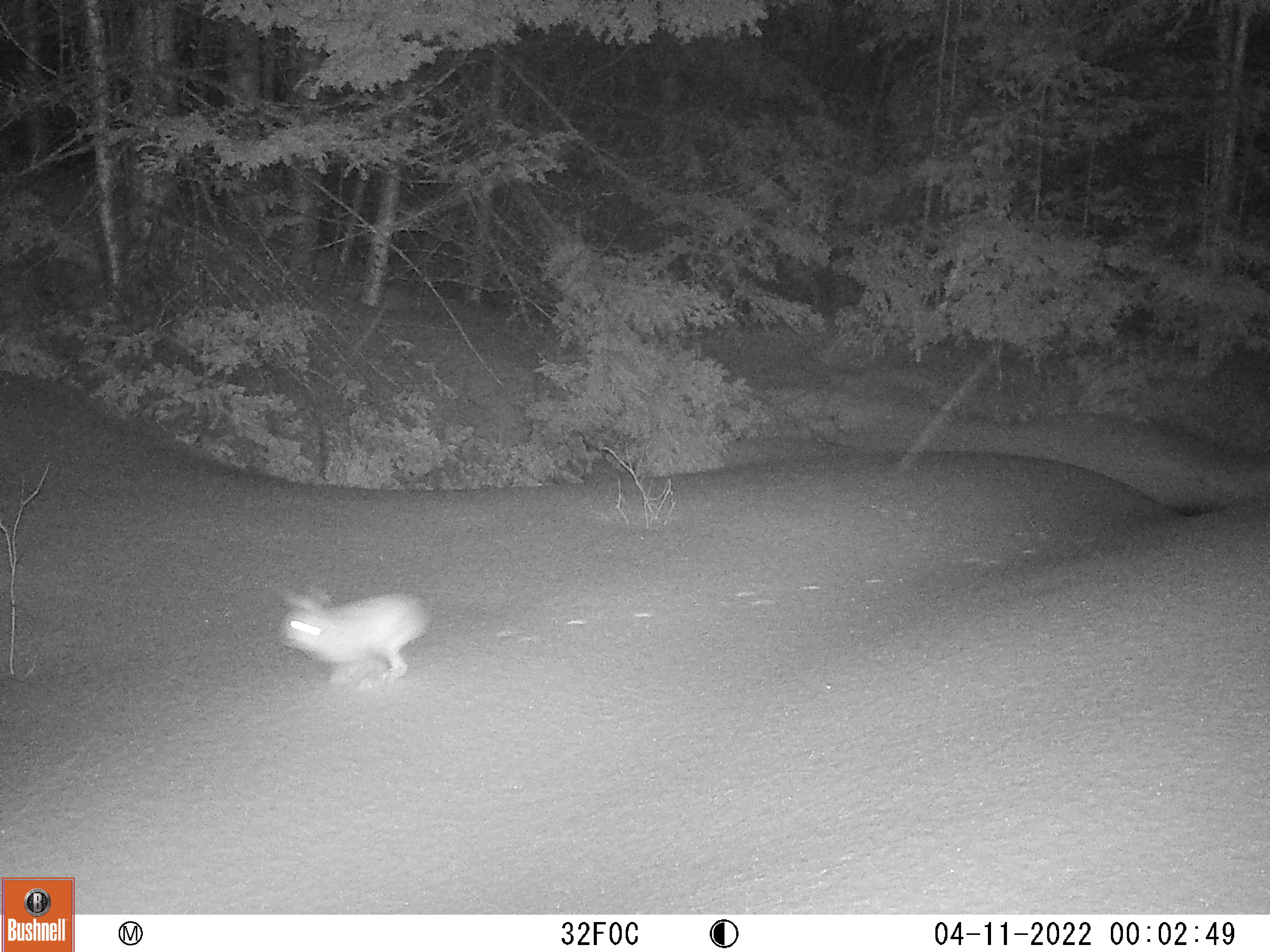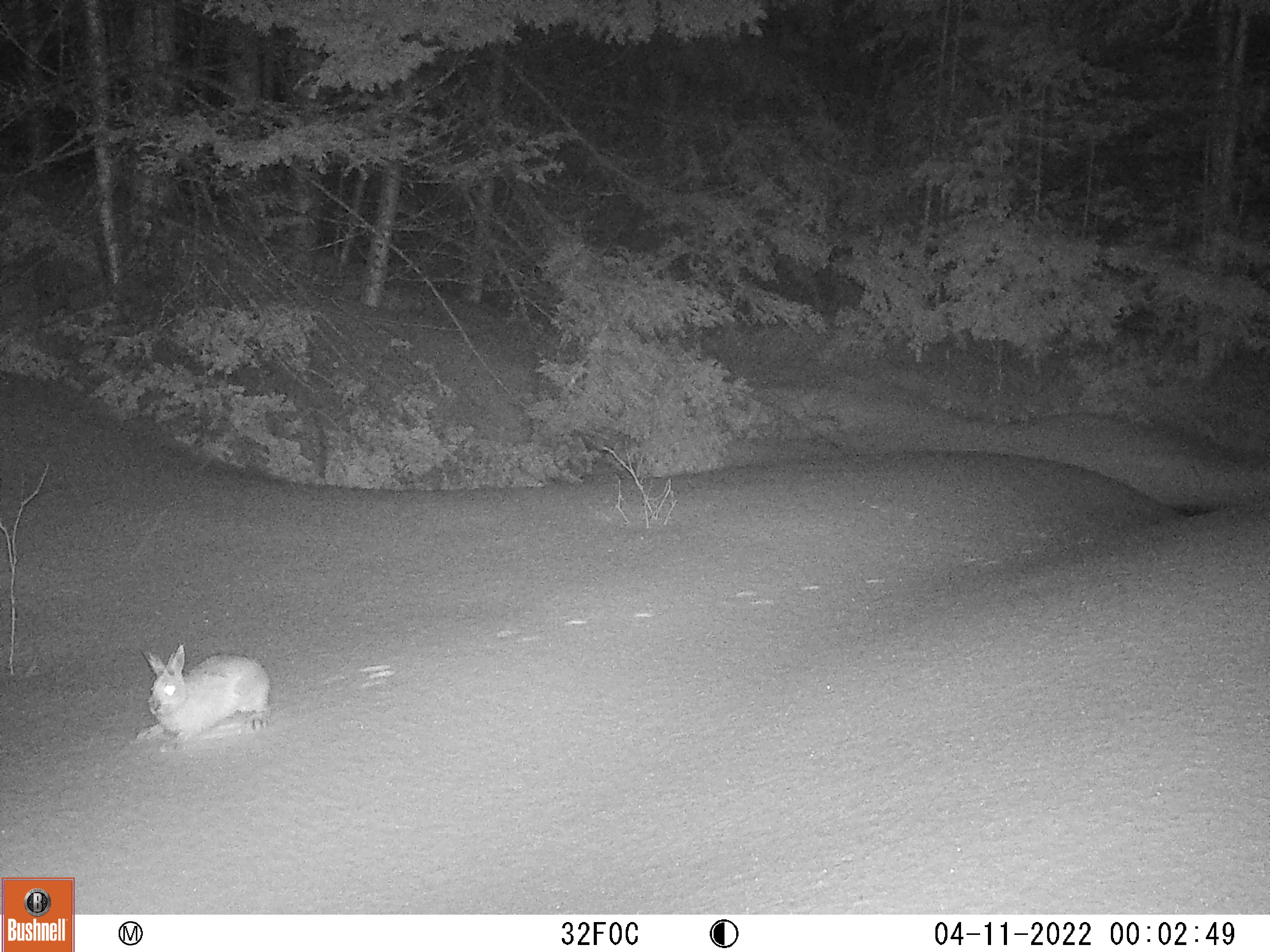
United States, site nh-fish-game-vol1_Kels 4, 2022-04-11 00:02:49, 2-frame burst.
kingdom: Animalia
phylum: Chordata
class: Mammalia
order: Lagomorpha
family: Leporidae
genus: Lepus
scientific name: Lepus americanus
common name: snowshoe hare